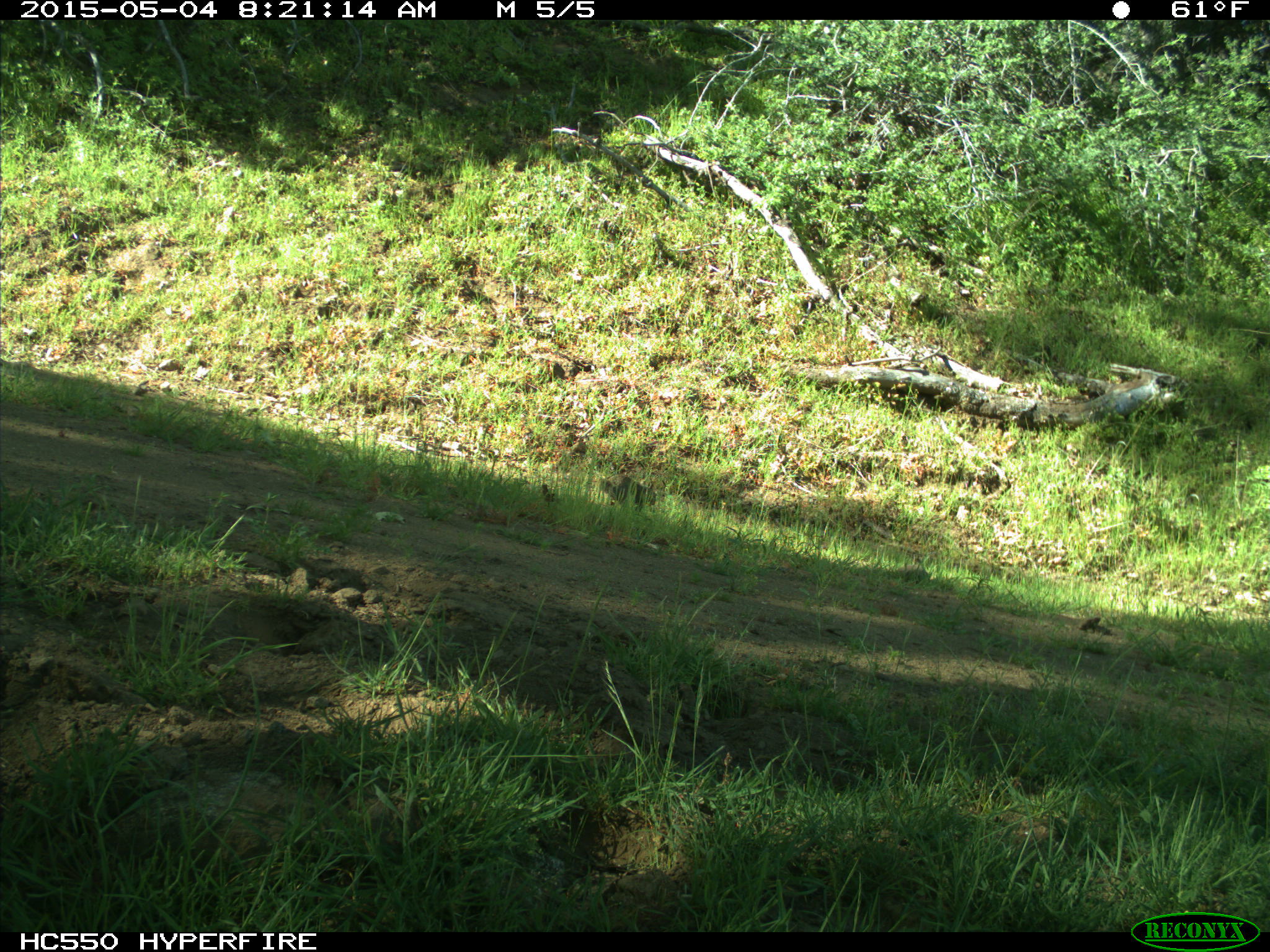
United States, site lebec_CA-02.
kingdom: Animalia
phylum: Chordata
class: Mammalia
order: Rodentia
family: Sciuridae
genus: Otospermophilus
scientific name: Otospermophilus beecheyi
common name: california ground squirrel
Otospermophilus beecheyi (california ground squirrel).